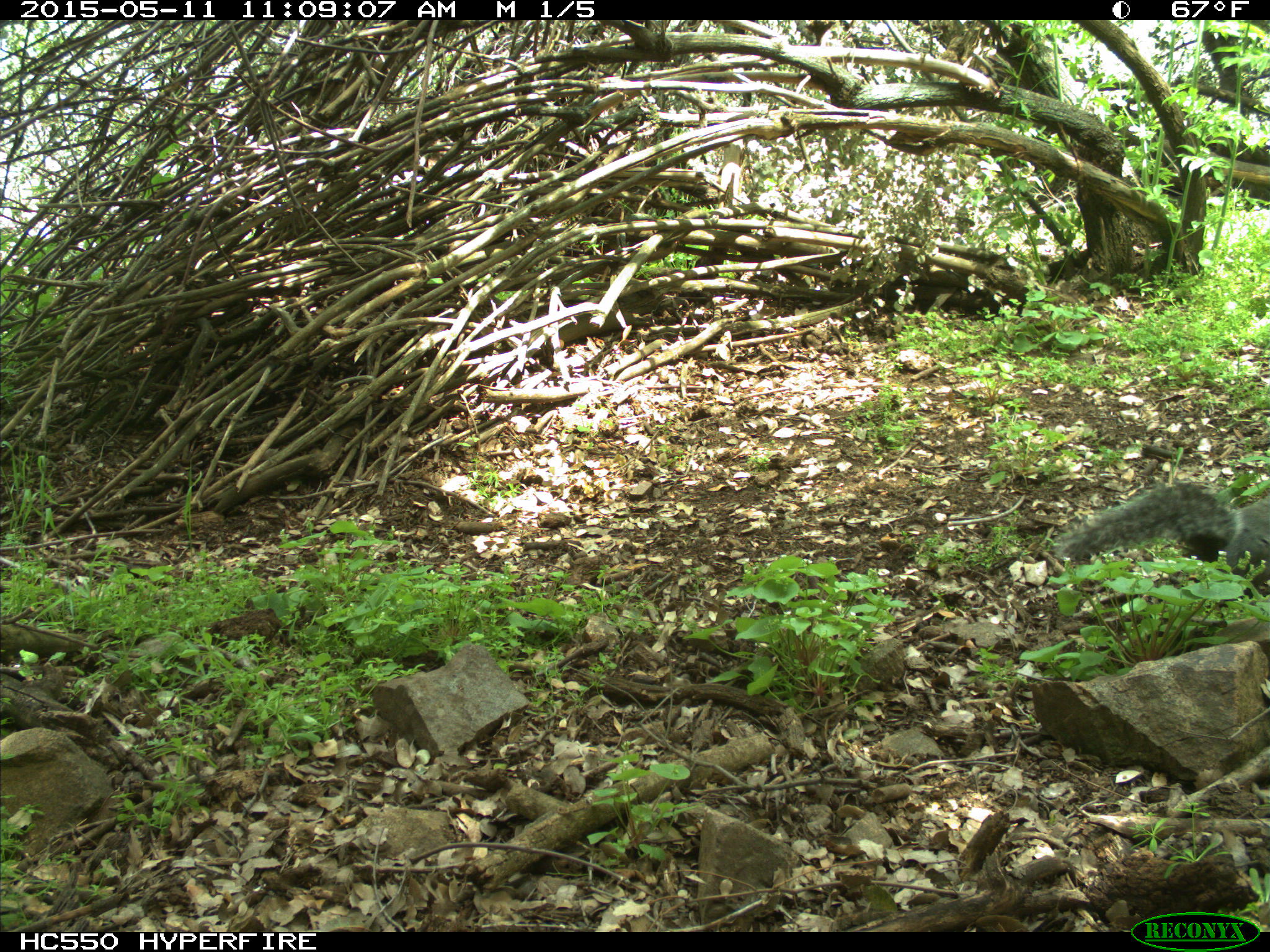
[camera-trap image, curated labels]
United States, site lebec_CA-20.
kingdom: Animalia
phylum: Chordata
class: Mammalia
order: Rodentia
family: Sciuridae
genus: Sciurus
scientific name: Sciurus carolinensis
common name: eastern gray squirrel